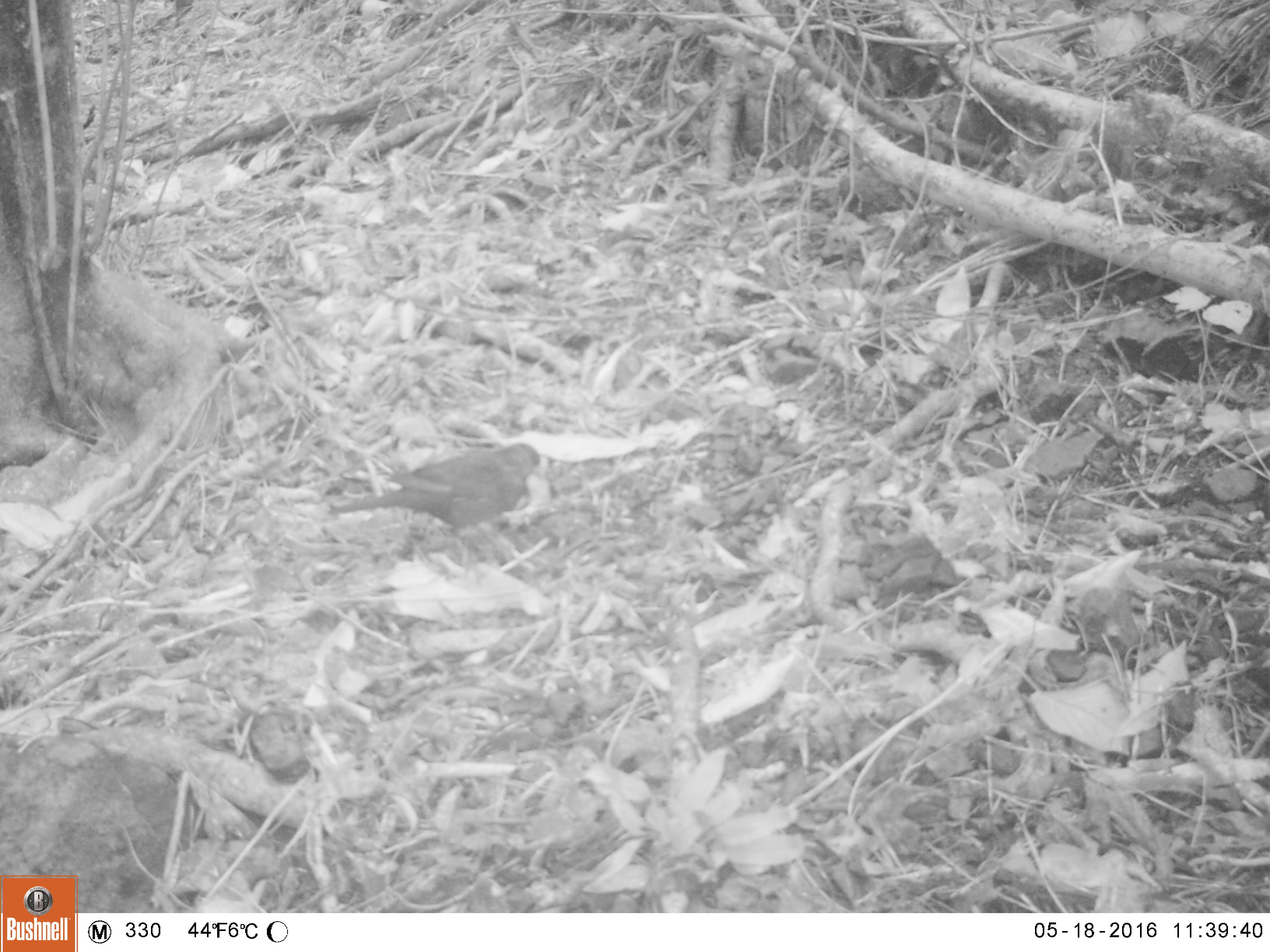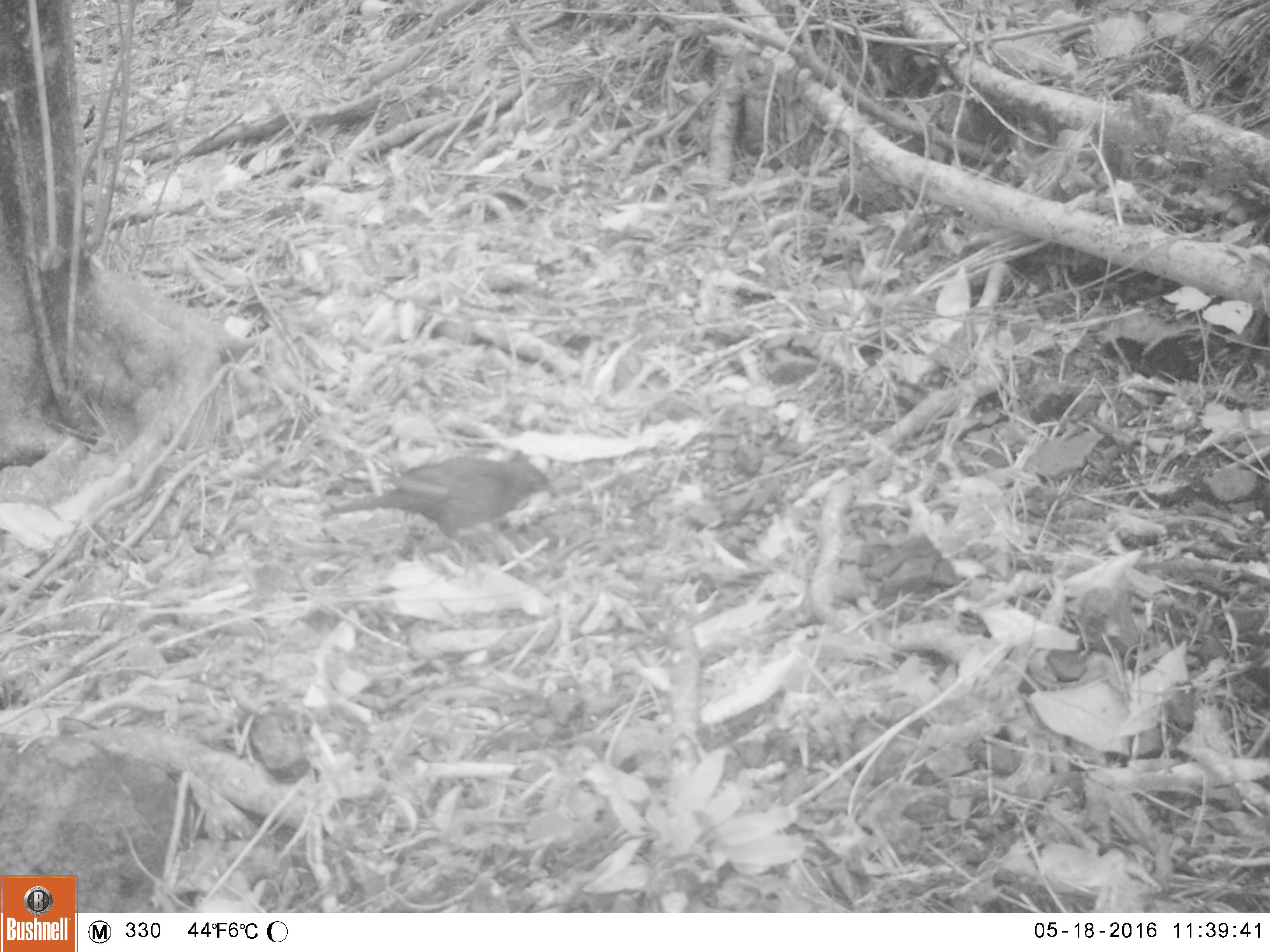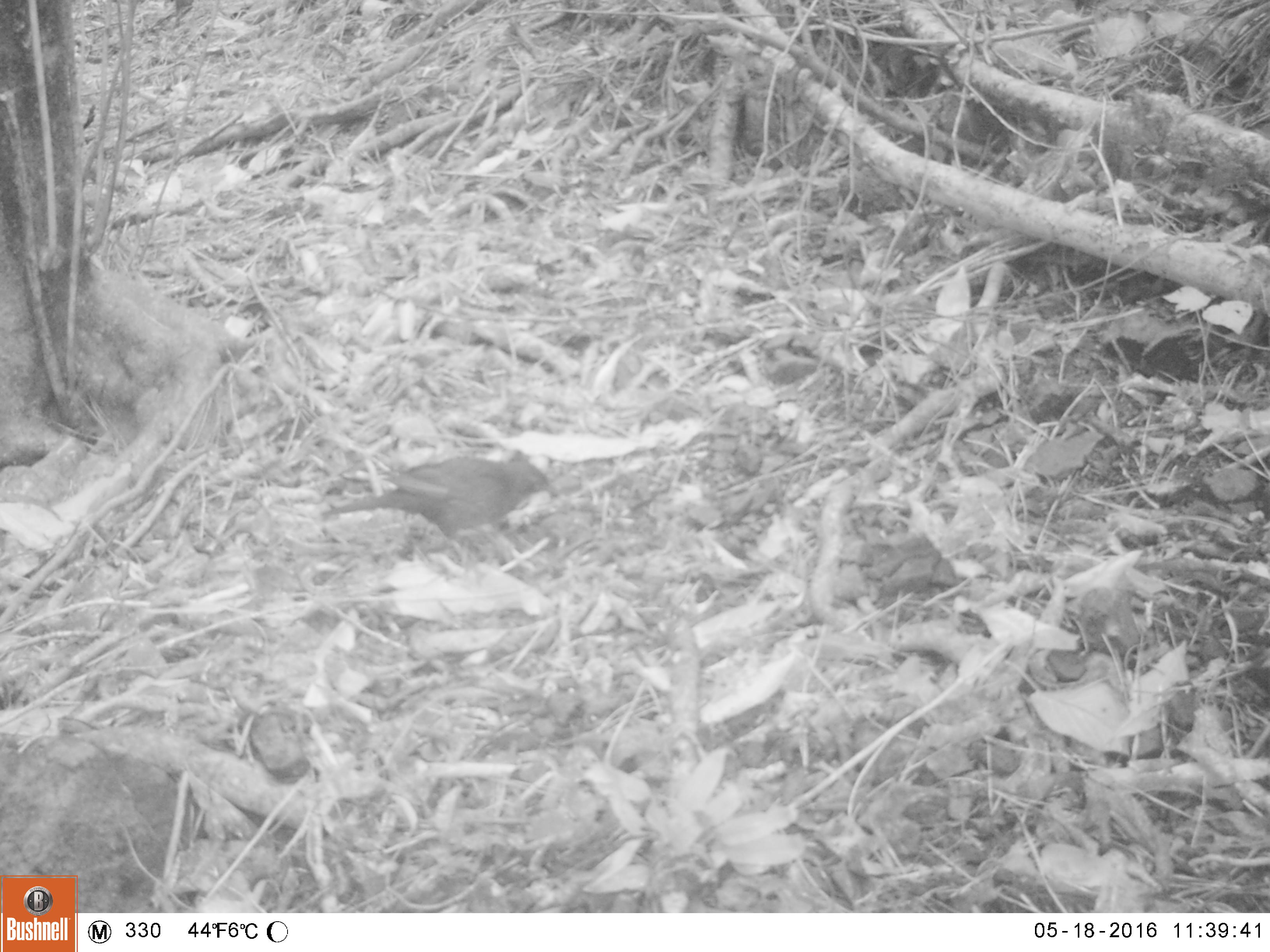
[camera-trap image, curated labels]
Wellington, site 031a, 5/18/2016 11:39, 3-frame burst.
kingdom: Animalia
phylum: Chordata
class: Aves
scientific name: Aves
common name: bird